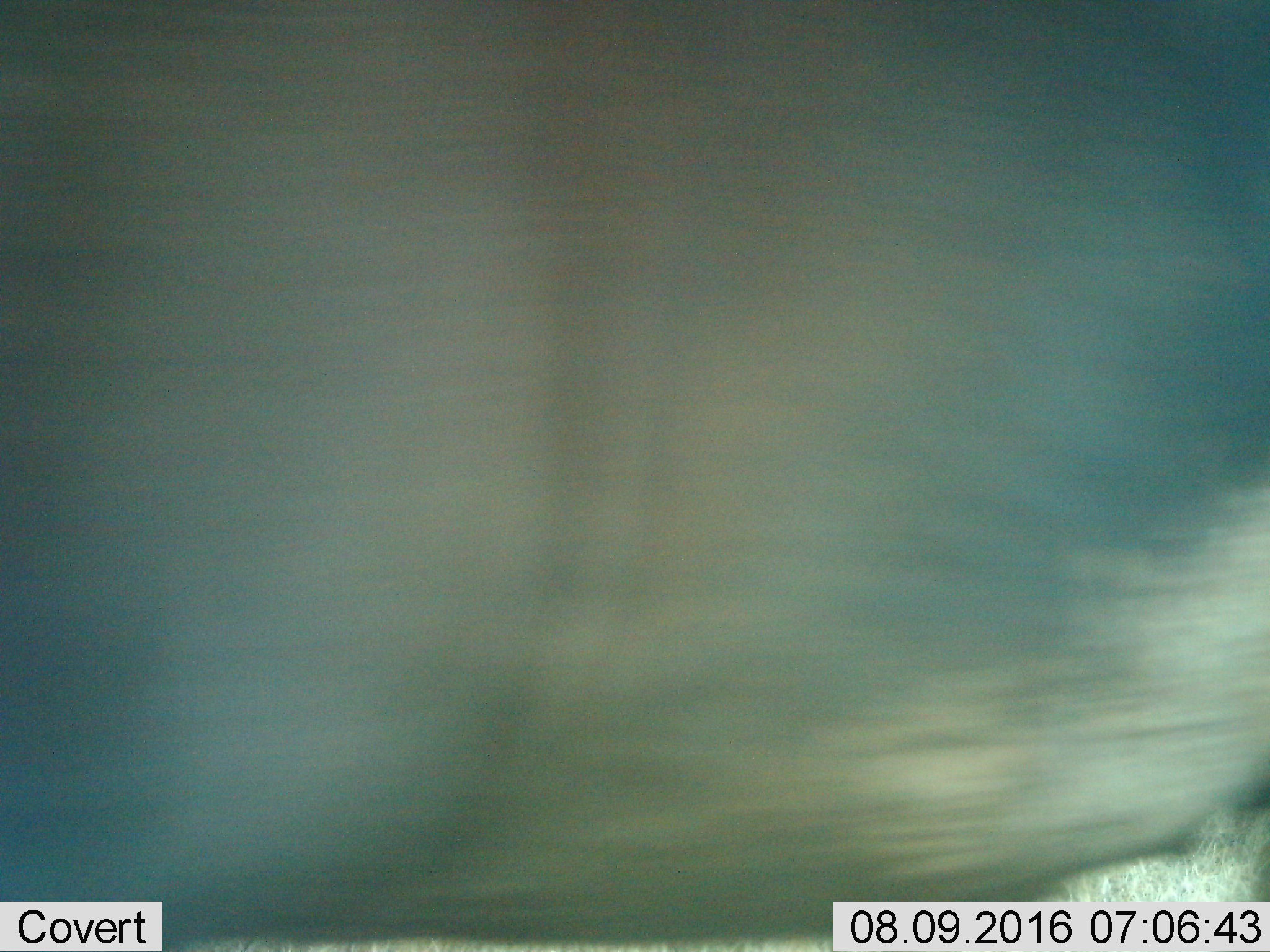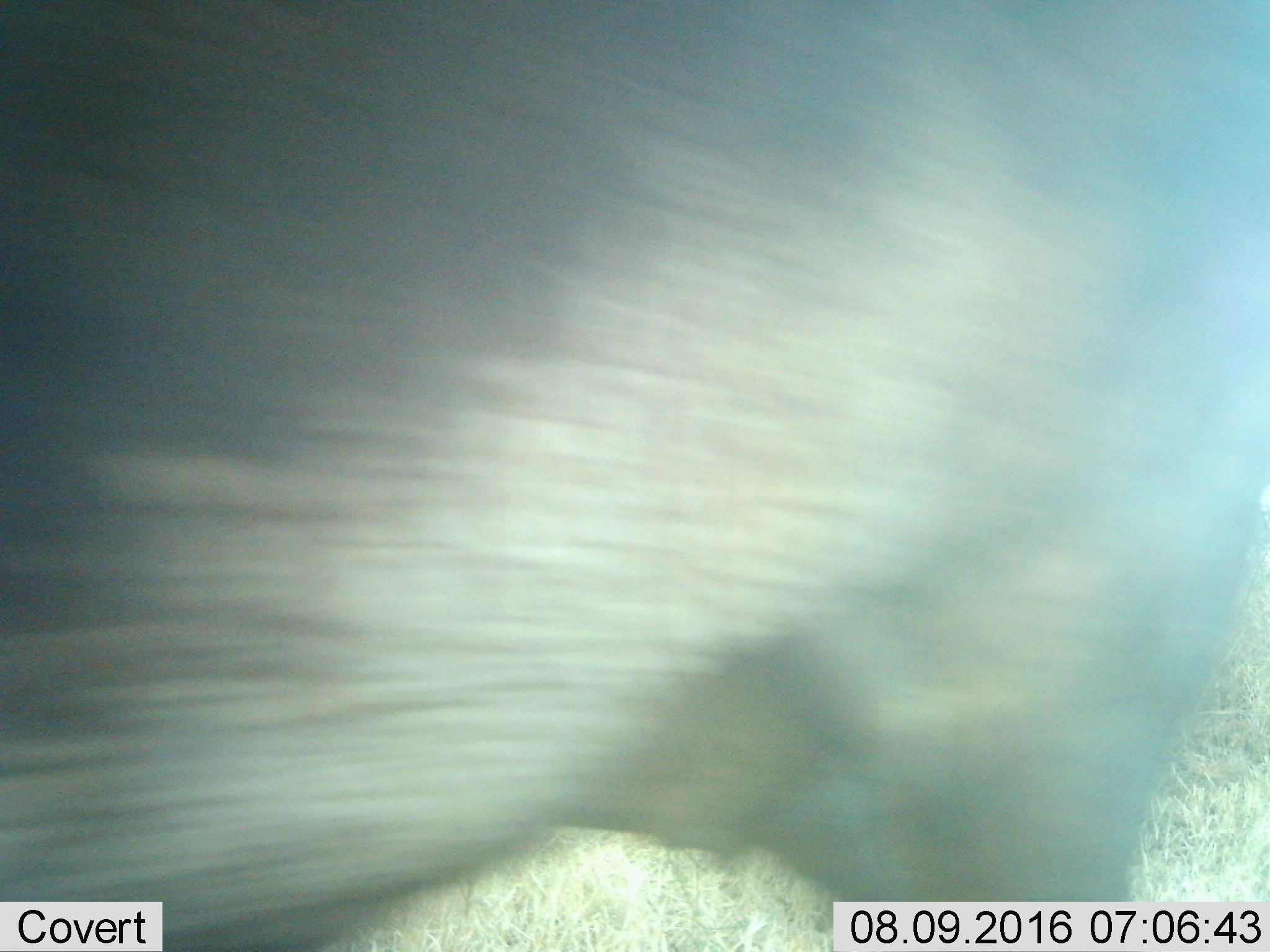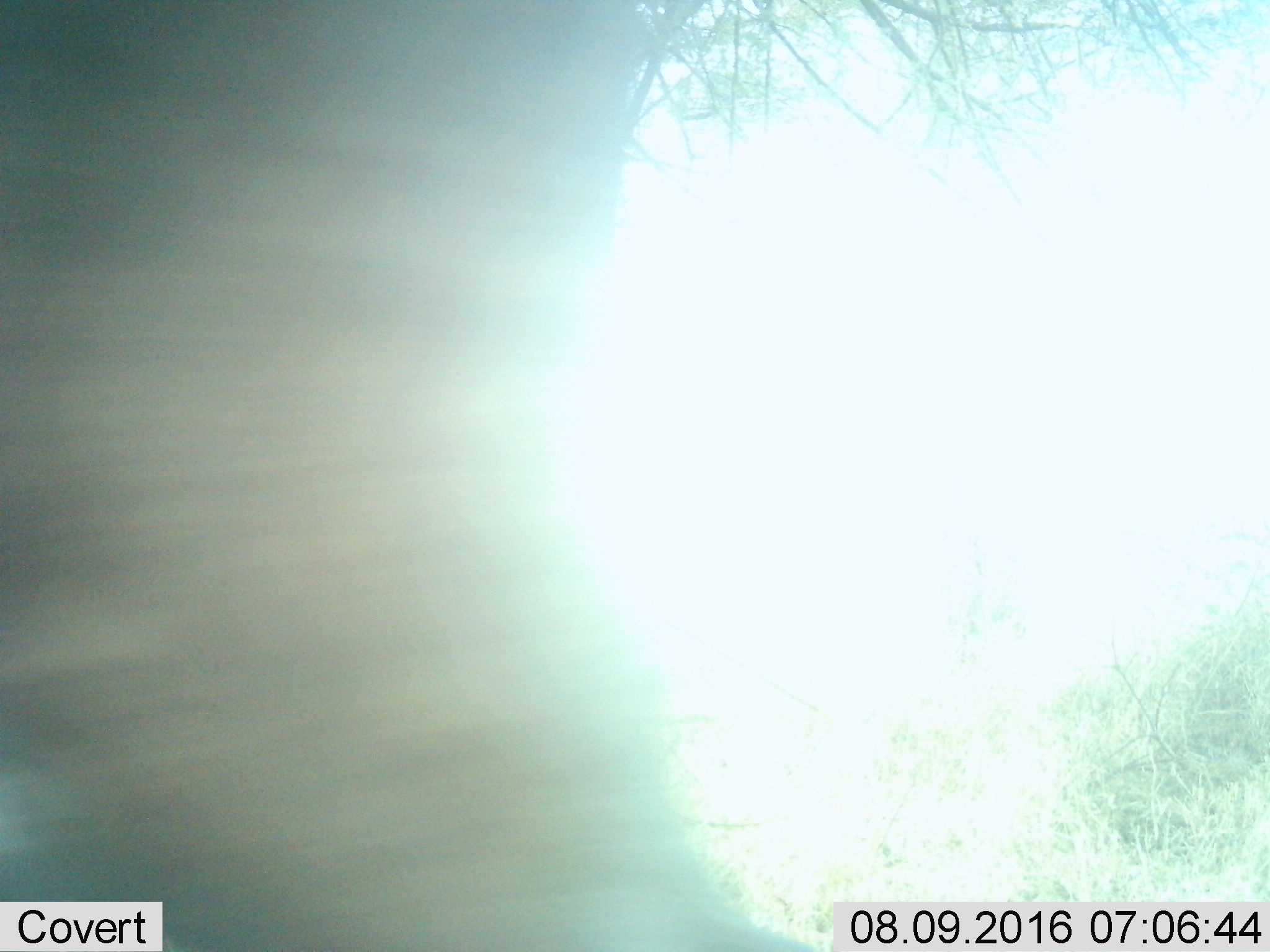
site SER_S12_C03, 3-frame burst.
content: unidentified animal